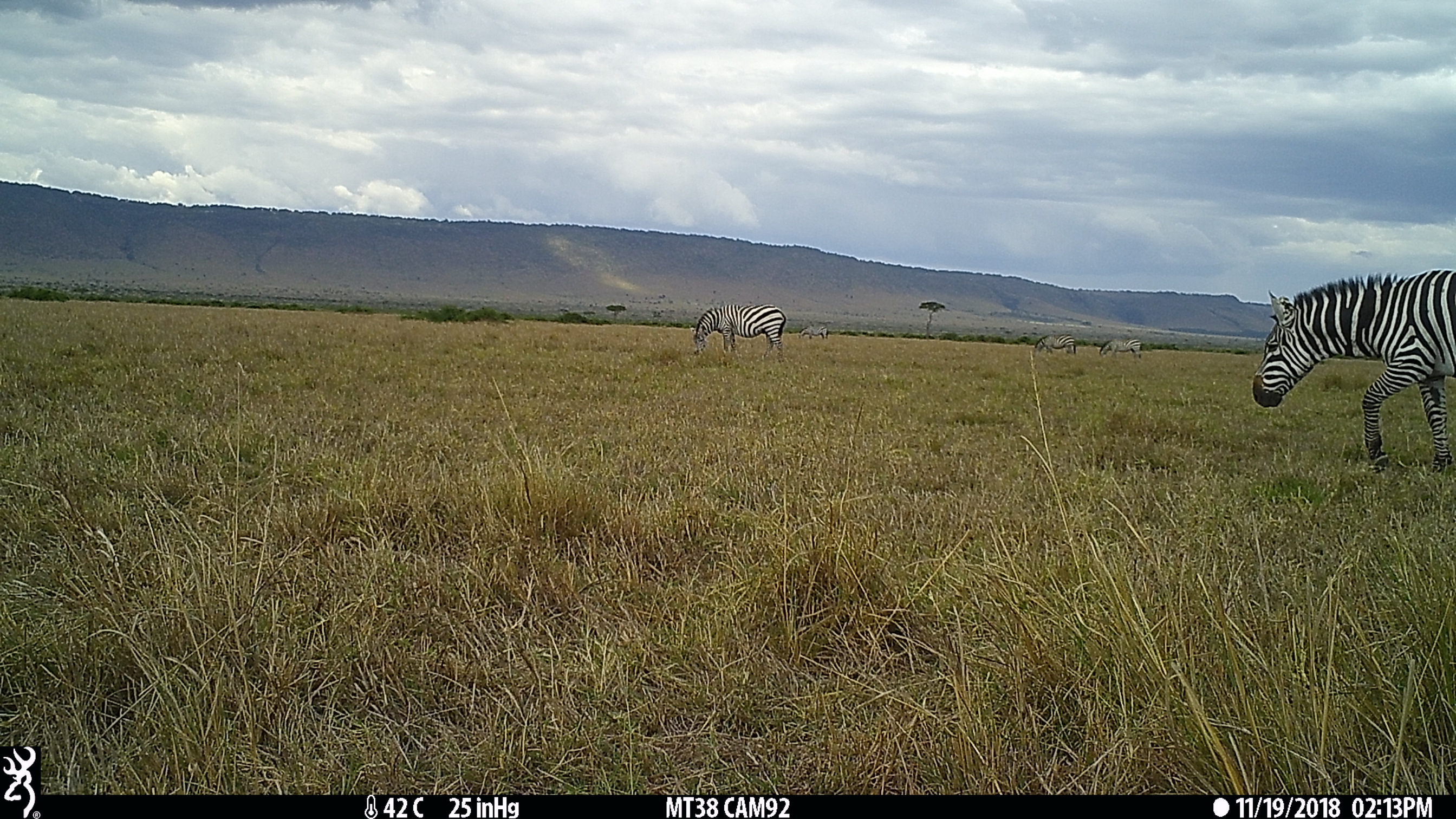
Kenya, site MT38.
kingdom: Animalia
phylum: Chordata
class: Mammalia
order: Perissodactyla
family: Equidae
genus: Equus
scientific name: Equus quagga burchellii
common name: burchell's zebra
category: zebra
Zebra (burchell's zebra) (Equus quagga burchellii).